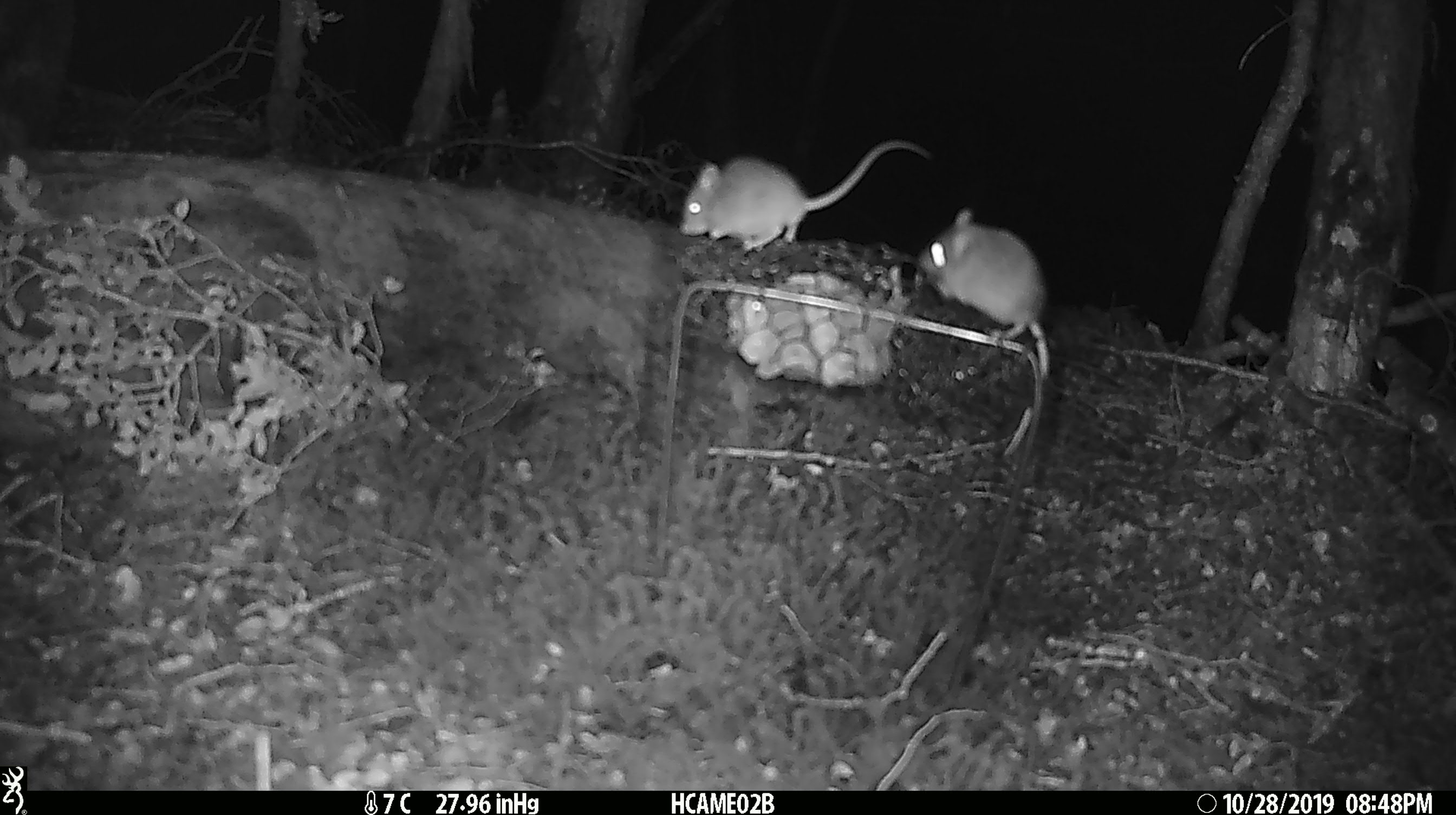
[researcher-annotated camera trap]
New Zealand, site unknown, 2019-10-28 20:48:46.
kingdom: Animalia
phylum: Chordata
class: Mammalia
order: Rodentia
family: Muridae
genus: Mus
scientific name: Mus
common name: mouse